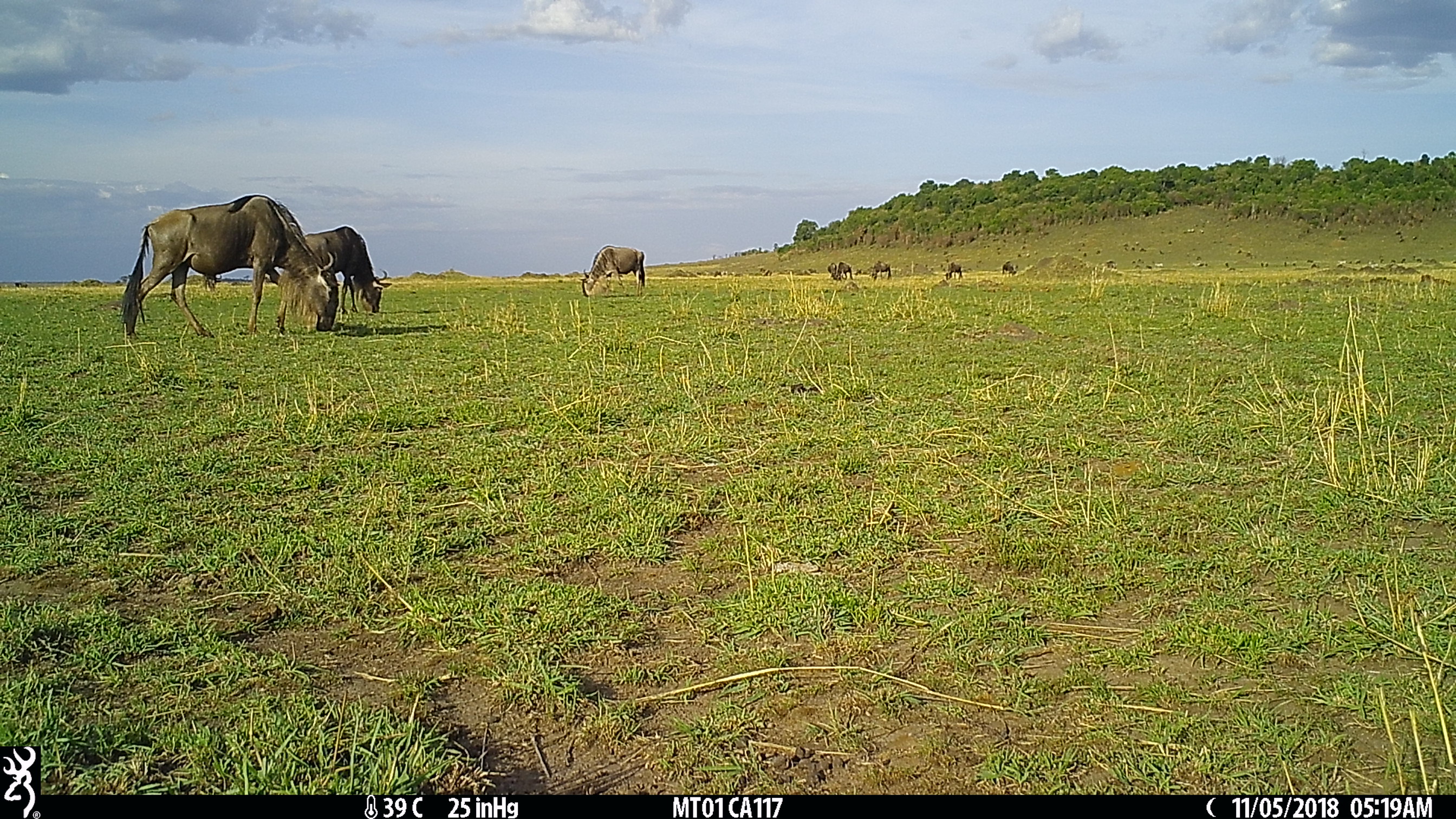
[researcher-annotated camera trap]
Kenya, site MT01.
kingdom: Animalia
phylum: Chordata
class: Mammalia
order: Artiodactyla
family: Bovidae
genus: Connochaetes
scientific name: Connochaetes taurinus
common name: blue wildebeest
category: wildebeest